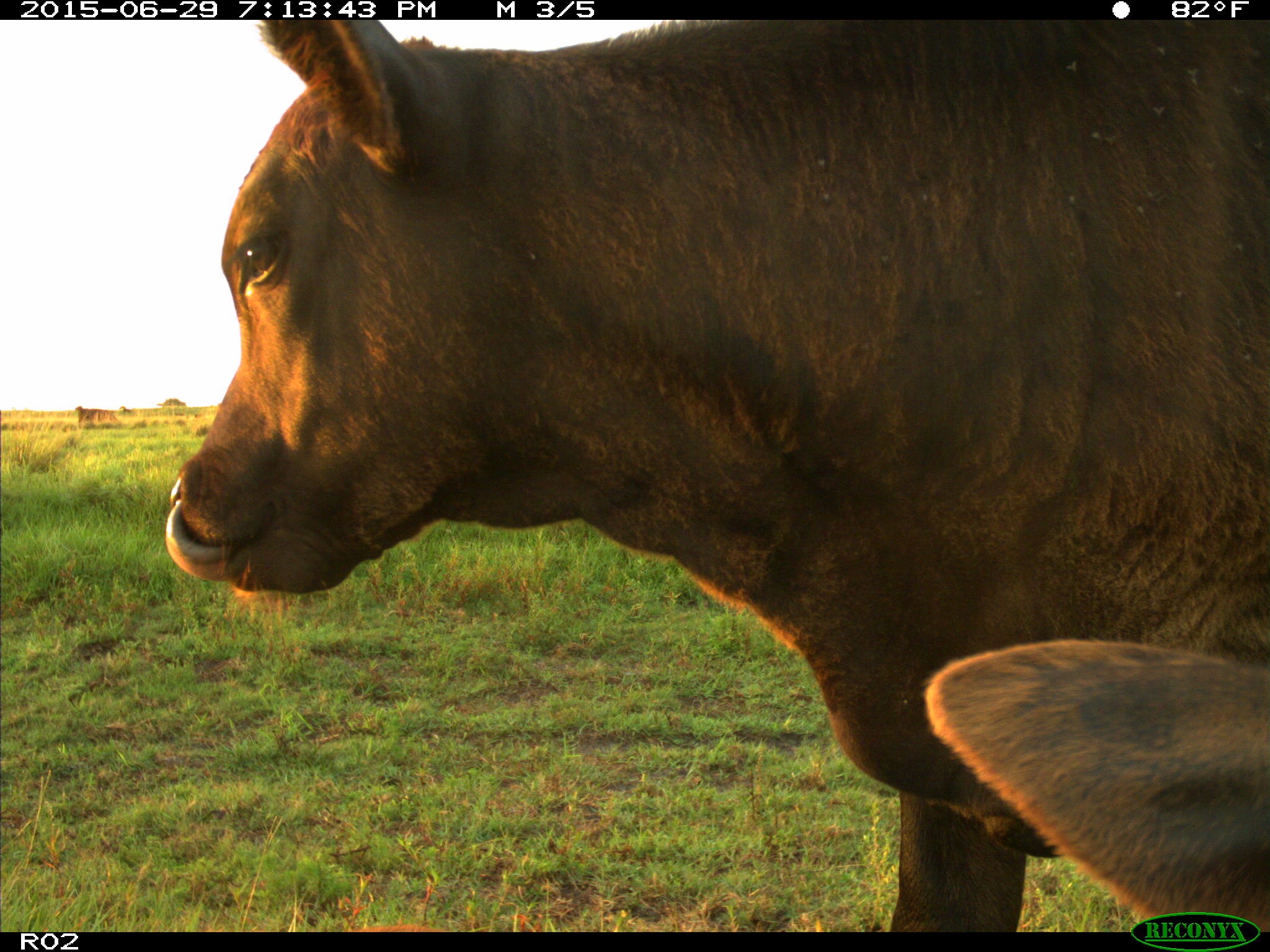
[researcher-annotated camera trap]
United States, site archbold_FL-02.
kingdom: Animalia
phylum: Chordata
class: Mammalia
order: Artiodactyla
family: Bovidae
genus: Bos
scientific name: Bos taurus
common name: domestic cow